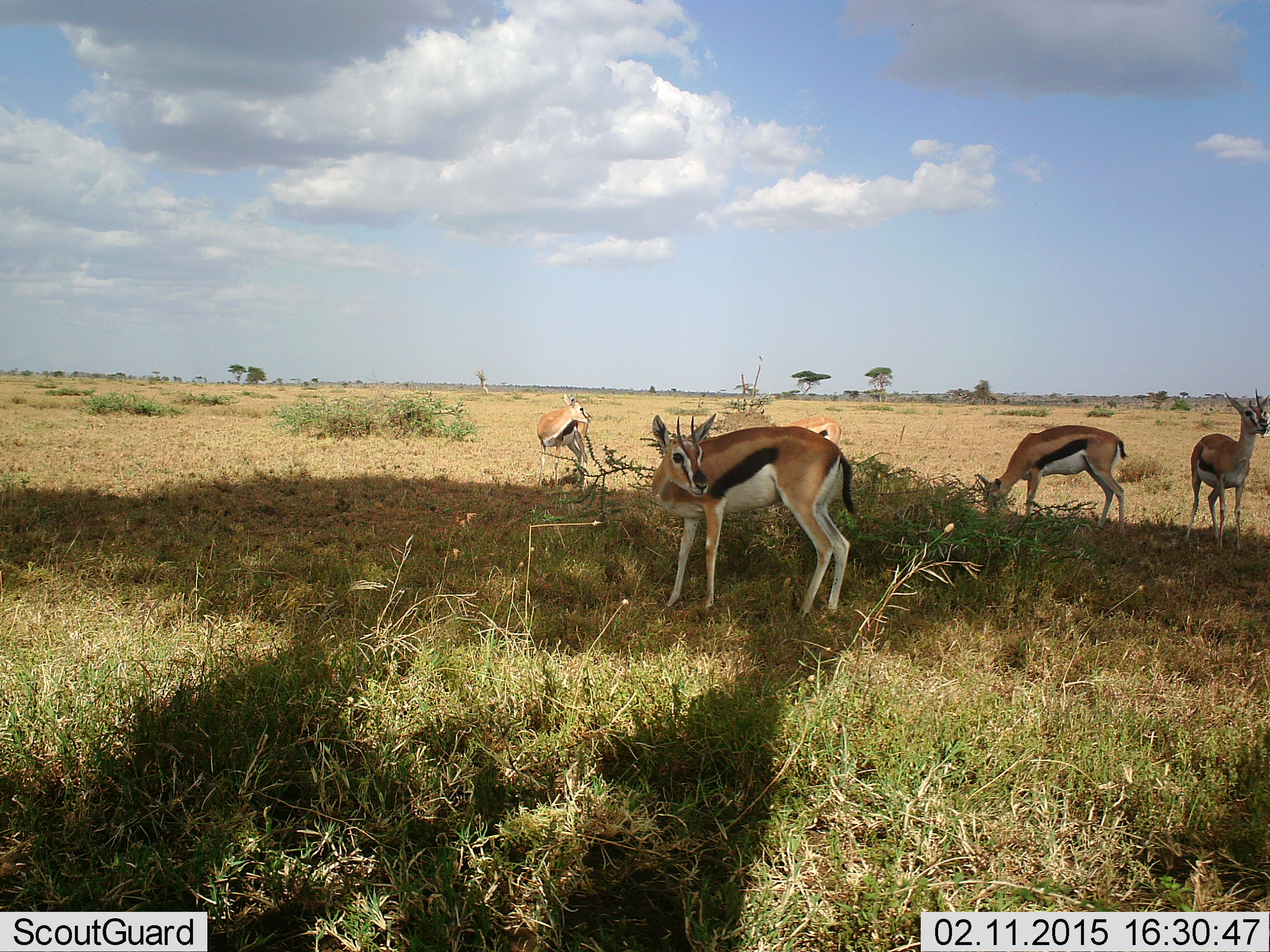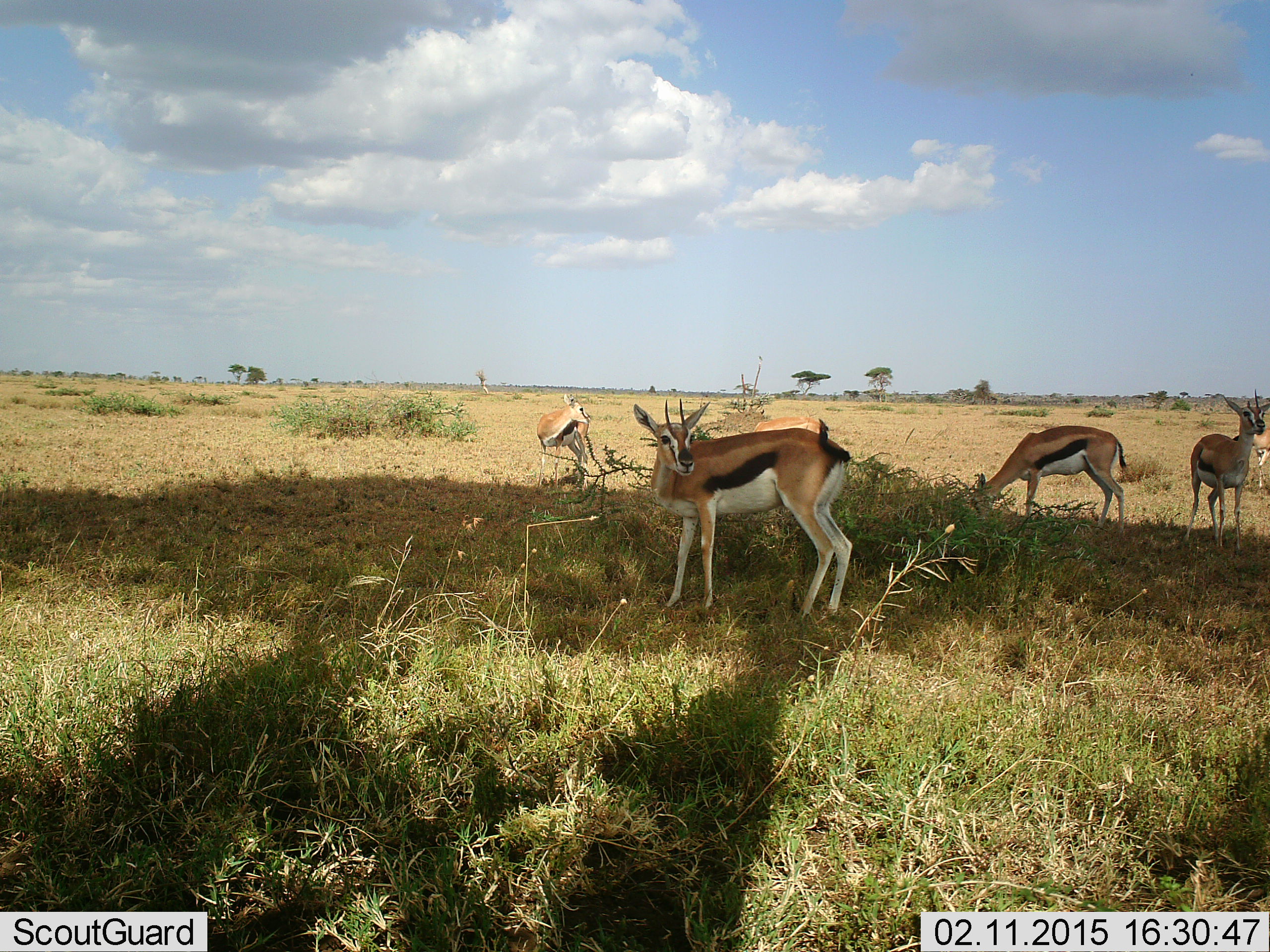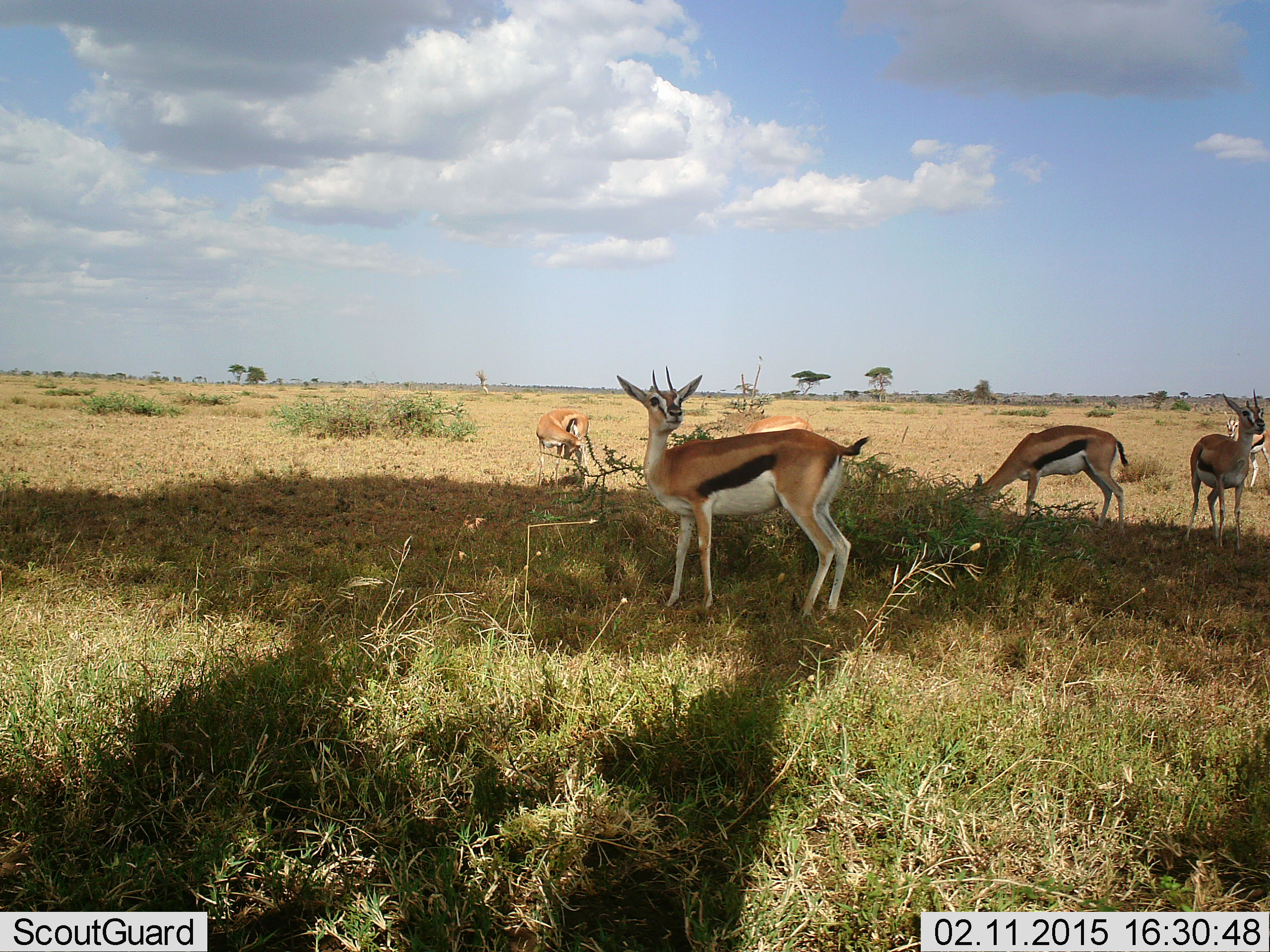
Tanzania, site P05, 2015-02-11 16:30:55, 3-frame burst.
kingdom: Animalia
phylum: Chordata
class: Mammalia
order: Artiodactyla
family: Bovidae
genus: Eudorcas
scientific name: Eudorcas thomsonii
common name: thomson's gazelle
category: gazellethomsons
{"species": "gazellethomsons (thomson's gazelle) (Eudorcas thomsonii)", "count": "4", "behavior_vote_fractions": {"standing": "78%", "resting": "0%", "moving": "22%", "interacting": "0%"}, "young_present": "0%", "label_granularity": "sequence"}